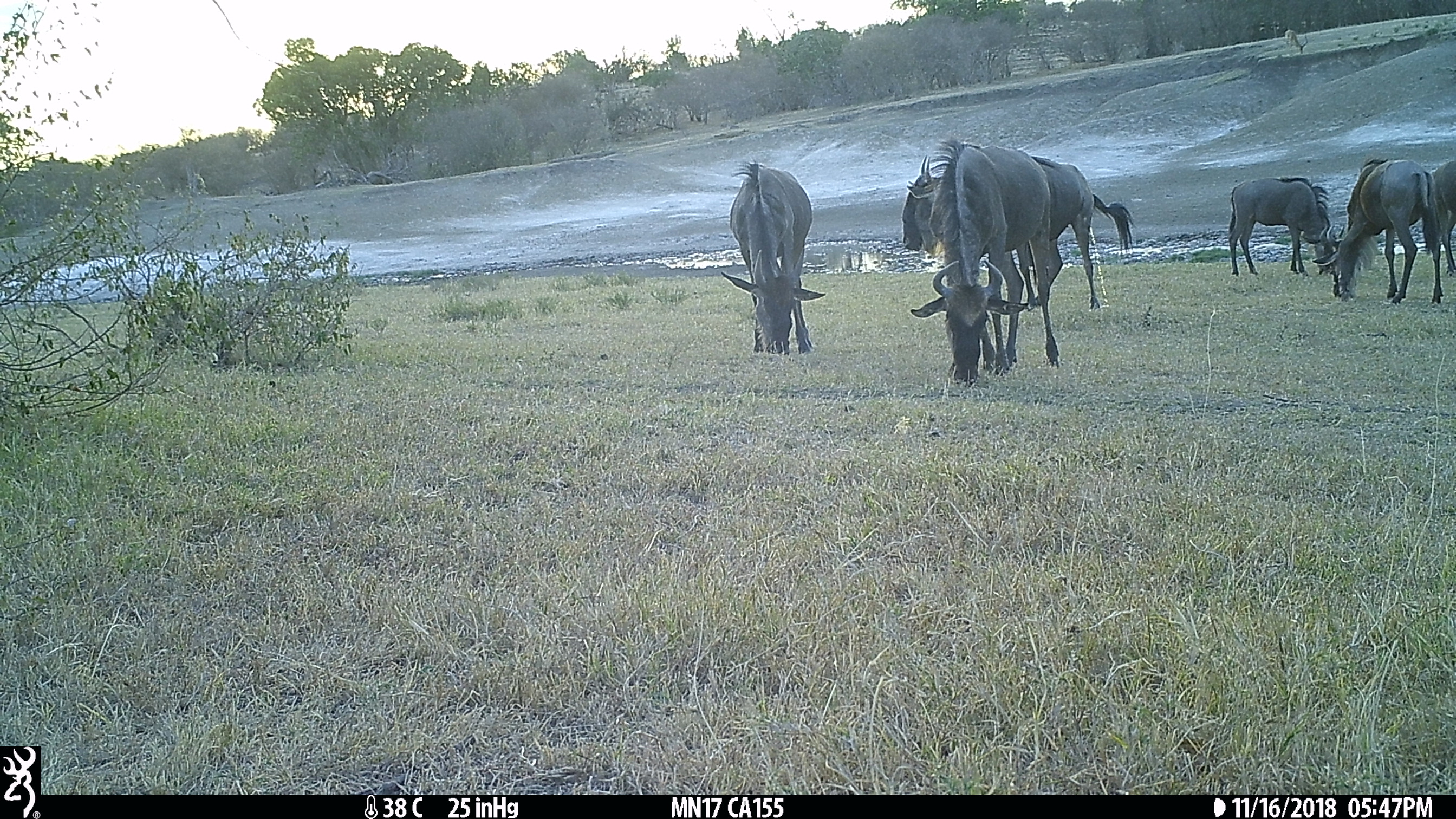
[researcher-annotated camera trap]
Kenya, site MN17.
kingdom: Animalia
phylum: Chordata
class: Mammalia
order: Artiodactyla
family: Bovidae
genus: Connochaetes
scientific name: Connochaetes taurinus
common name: blue wildebeest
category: wildebeest